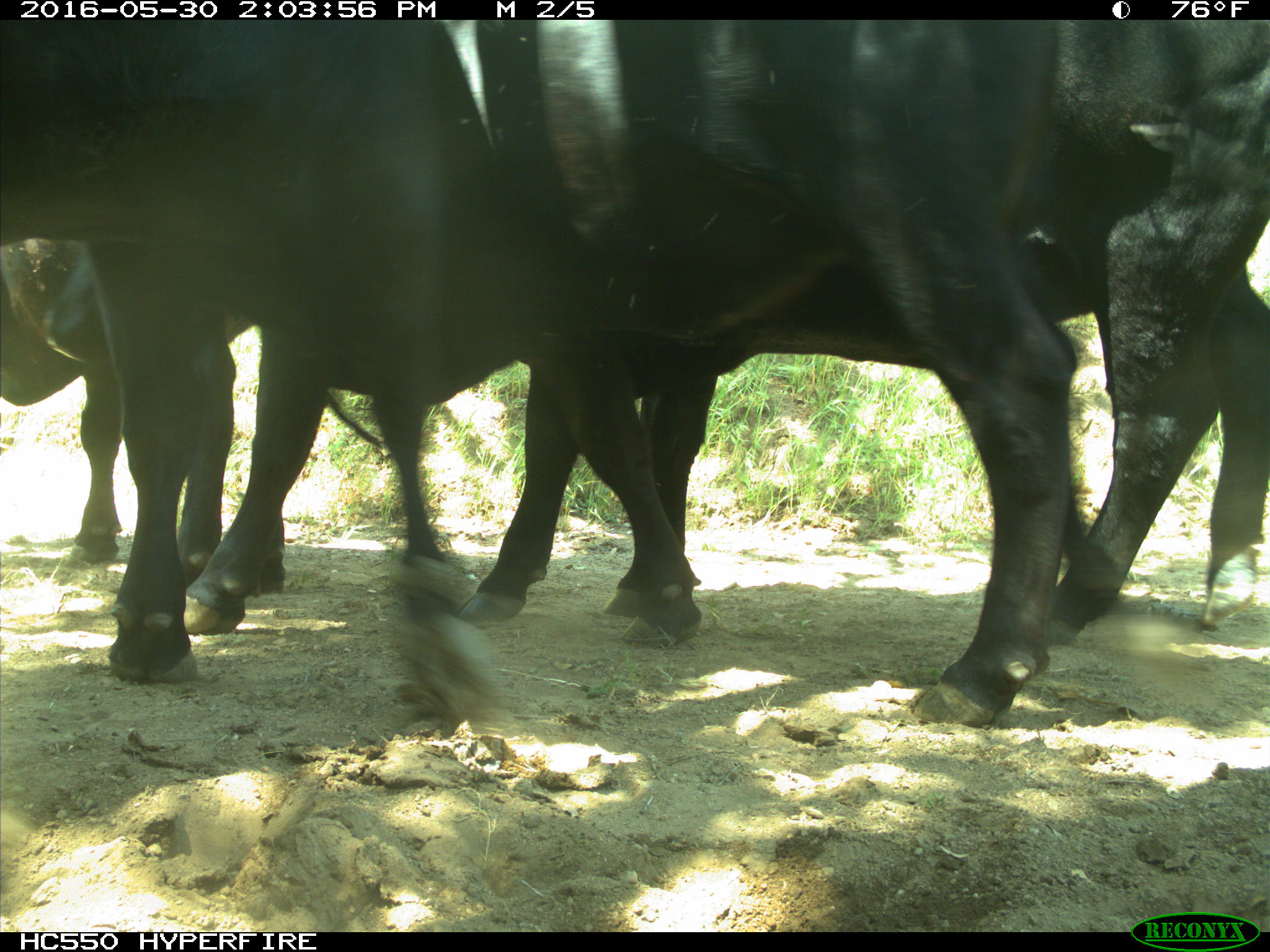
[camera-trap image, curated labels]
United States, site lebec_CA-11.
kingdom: Animalia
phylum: Chordata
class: Mammalia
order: Artiodactyla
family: Bovidae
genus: Bos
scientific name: Bos taurus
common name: domestic cow